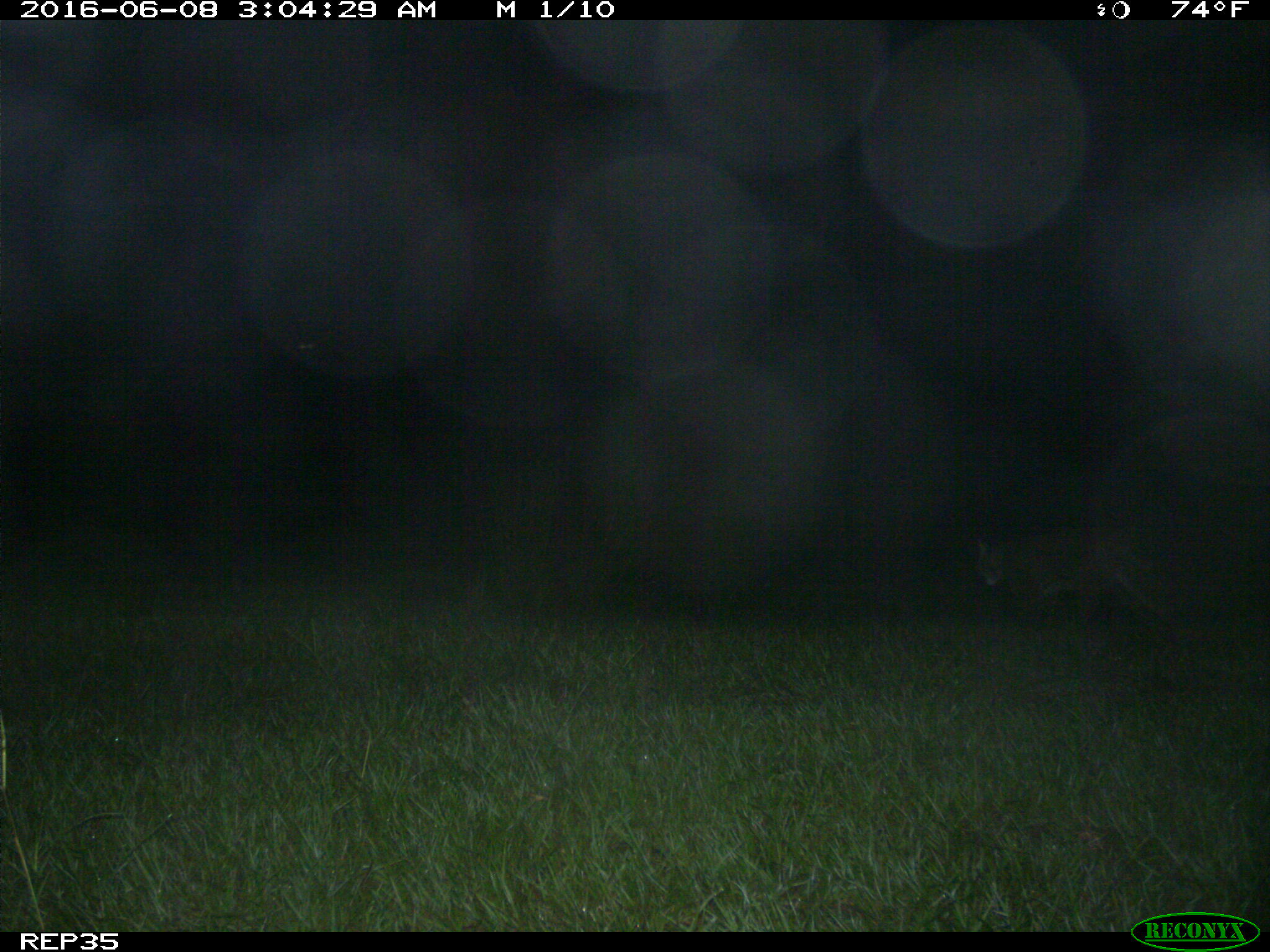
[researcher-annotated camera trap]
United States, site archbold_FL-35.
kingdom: Animalia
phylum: Chordata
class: Mammalia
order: Carnivora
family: Felidae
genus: Lynx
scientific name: Lynx rufus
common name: bobcat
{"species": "Lynx rufus (bobcat)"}